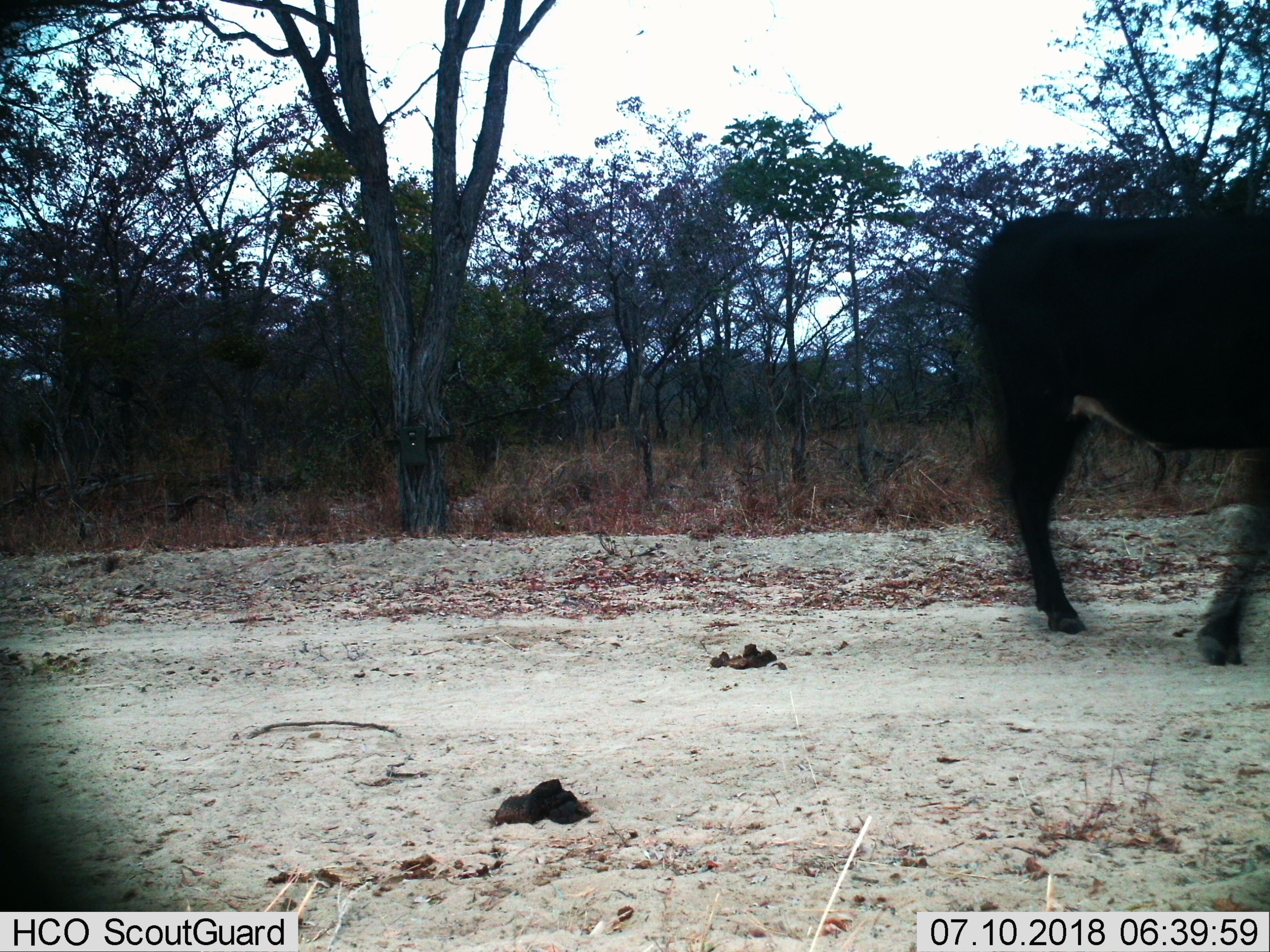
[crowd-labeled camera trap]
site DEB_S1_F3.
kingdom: Animalia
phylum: Chordata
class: Mammalia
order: Artiodactyla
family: Bovidae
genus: Hippotragus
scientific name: Hippotragus niger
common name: sable antelope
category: sable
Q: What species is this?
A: Sable (sable antelope) (Hippotragus niger).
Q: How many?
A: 1.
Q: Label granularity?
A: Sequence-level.